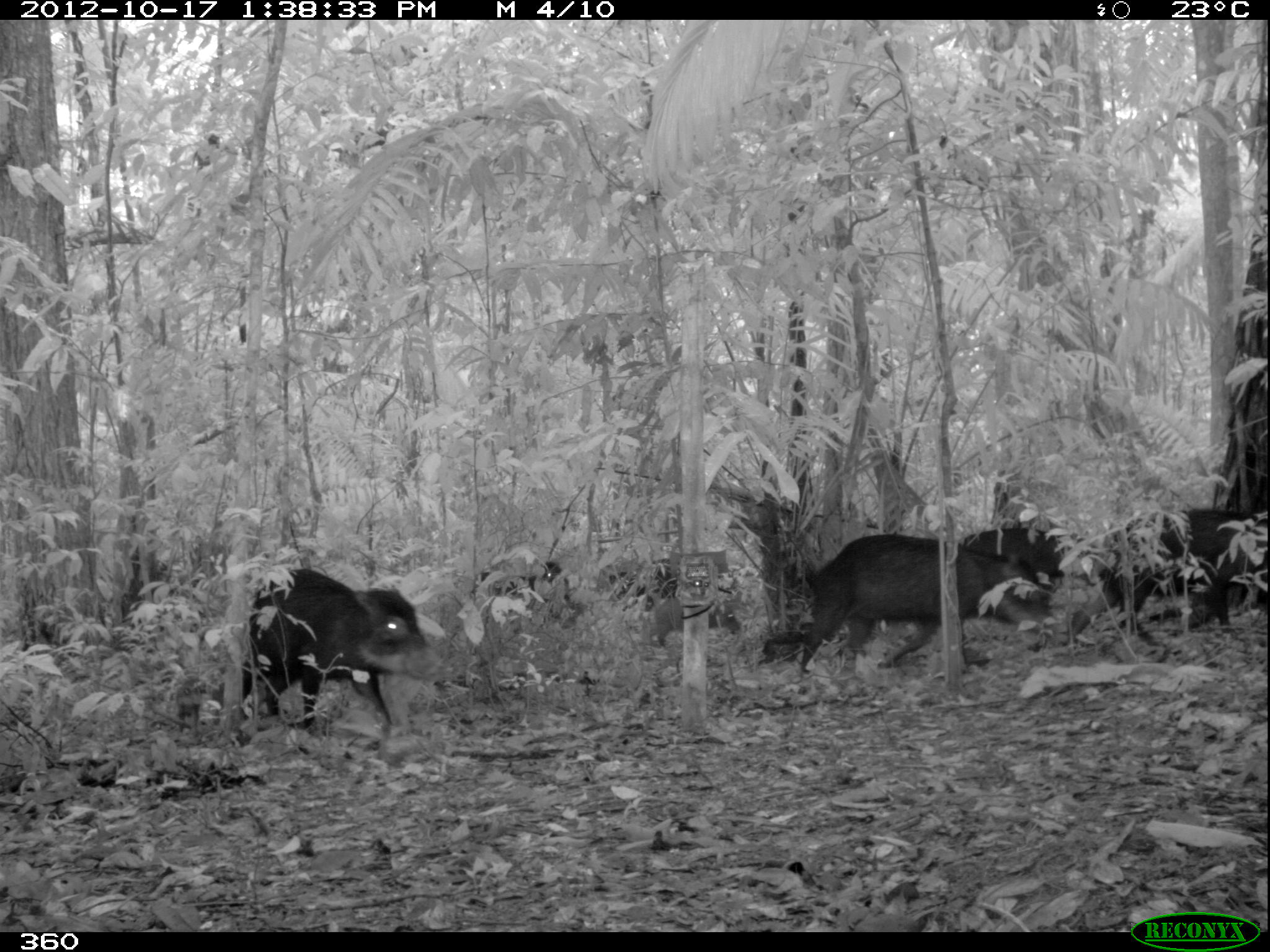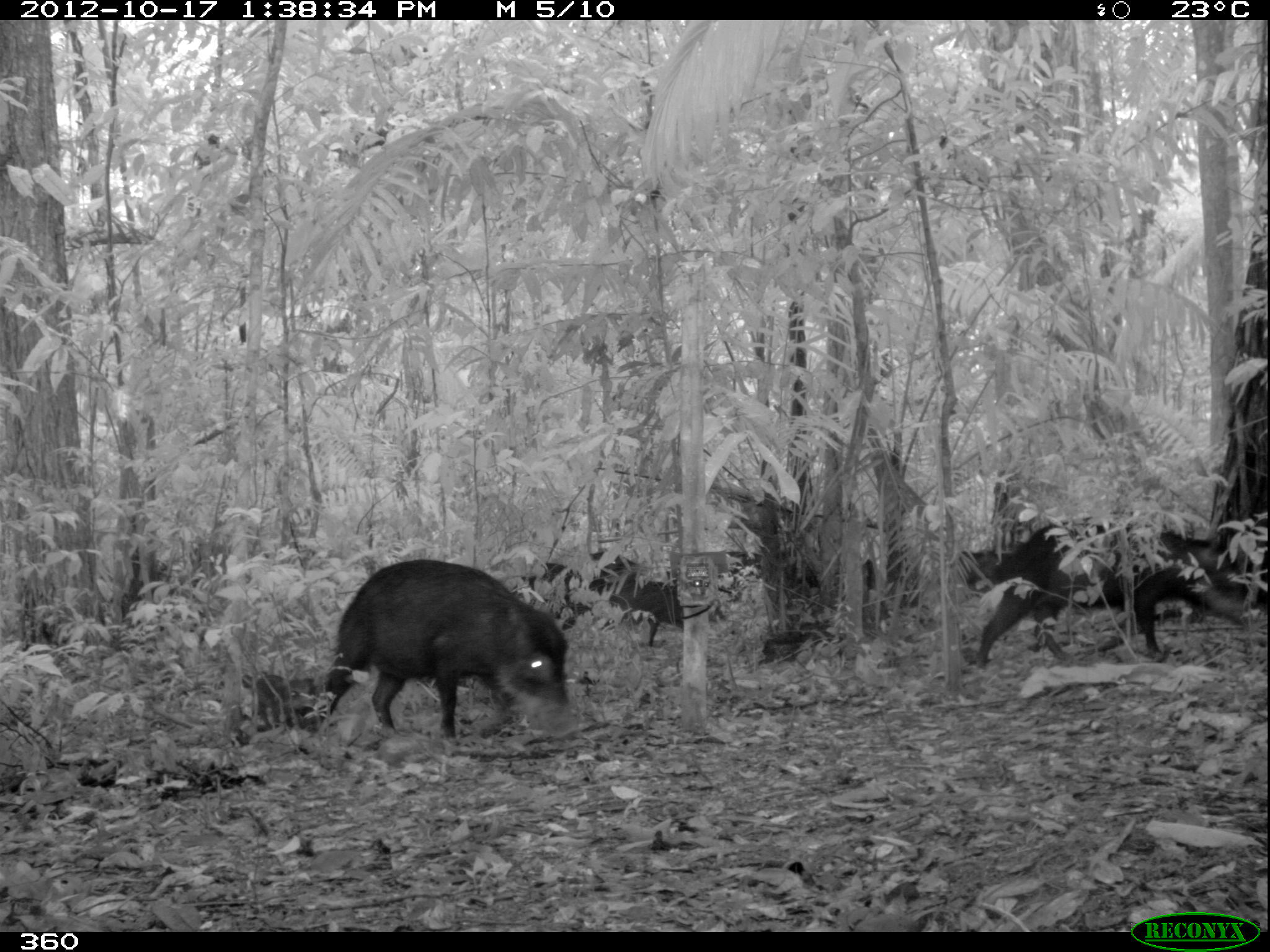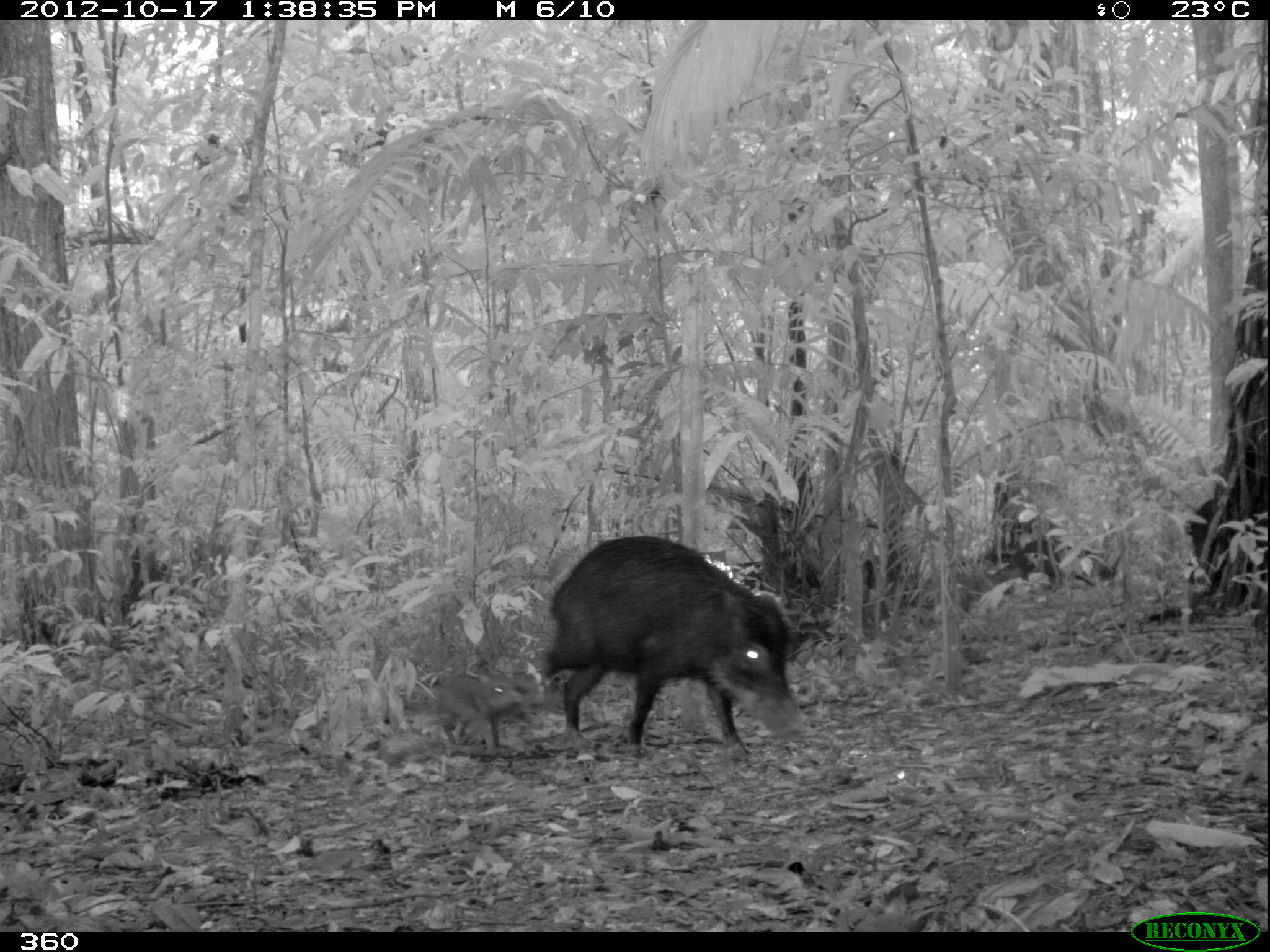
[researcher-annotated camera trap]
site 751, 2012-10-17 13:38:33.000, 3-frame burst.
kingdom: Animalia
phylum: Chordata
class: Mammalia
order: Artiodactyla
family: Tayassuidae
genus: Tayassu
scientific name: Tayassu pecari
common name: white-lipped peccary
Tayassu pecari (white-lipped peccary).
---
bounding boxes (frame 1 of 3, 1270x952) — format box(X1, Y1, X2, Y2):
tayassu pecari: box(799, 534, 1046, 674); box(241, 567, 444, 734); box(1063, 508, 1269, 643); box(960, 526, 1100, 578); box(650, 591, 741, 649); box(474, 560, 570, 614)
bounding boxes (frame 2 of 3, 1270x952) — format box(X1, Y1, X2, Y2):
tayassu pecari: box(318, 556, 581, 742); box(964, 523, 1252, 669); box(559, 549, 682, 647); box(514, 563, 583, 617); box(255, 673, 317, 728)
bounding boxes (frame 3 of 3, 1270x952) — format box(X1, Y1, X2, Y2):
tayassu pecari: box(541, 535, 811, 759); box(428, 674, 528, 754); box(1011, 538, 1116, 585)